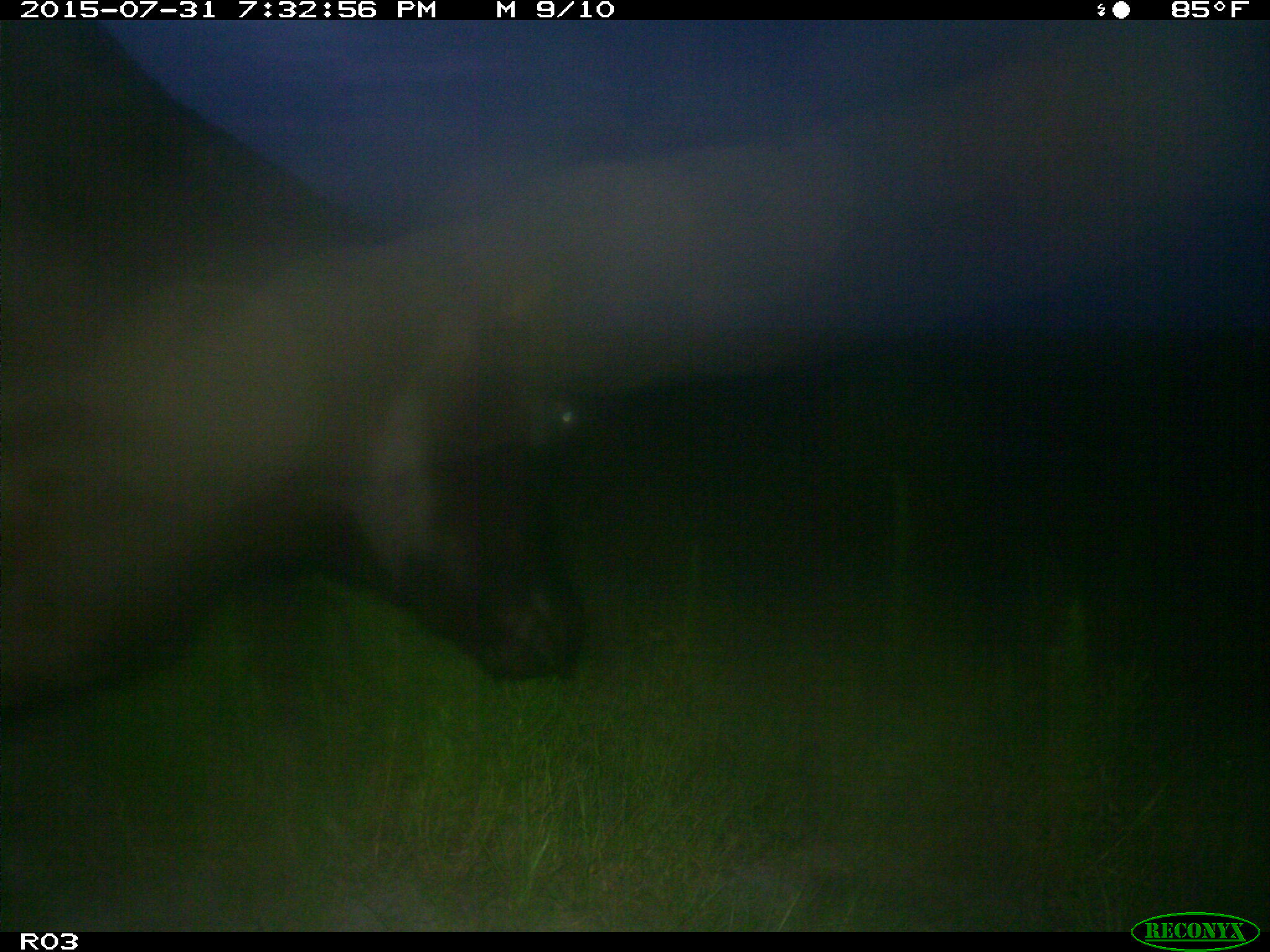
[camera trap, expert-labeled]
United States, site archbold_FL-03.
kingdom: Animalia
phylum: Chordata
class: Mammalia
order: Artiodactyla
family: Bovidae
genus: Bos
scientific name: Bos taurus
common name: domestic cow